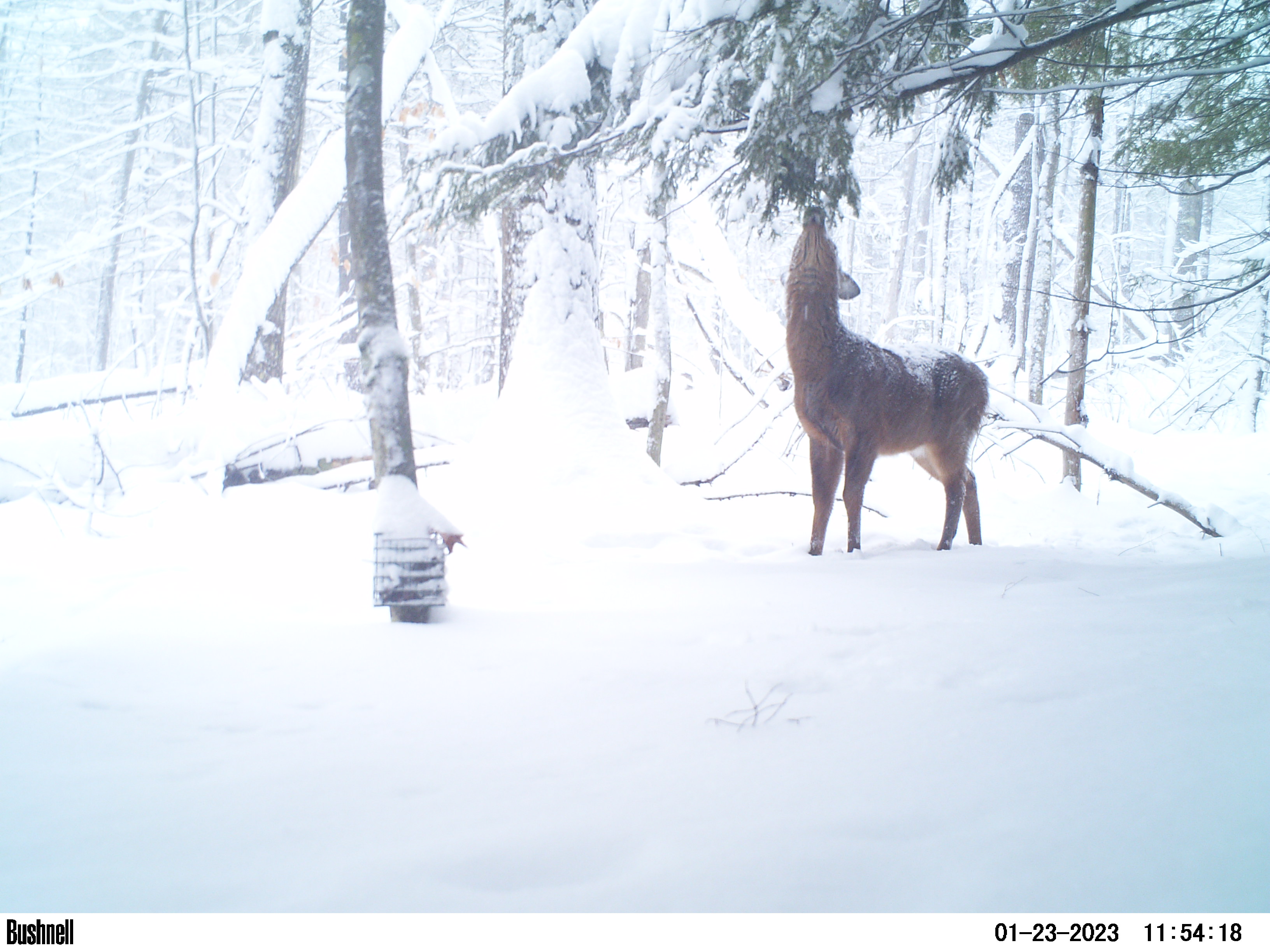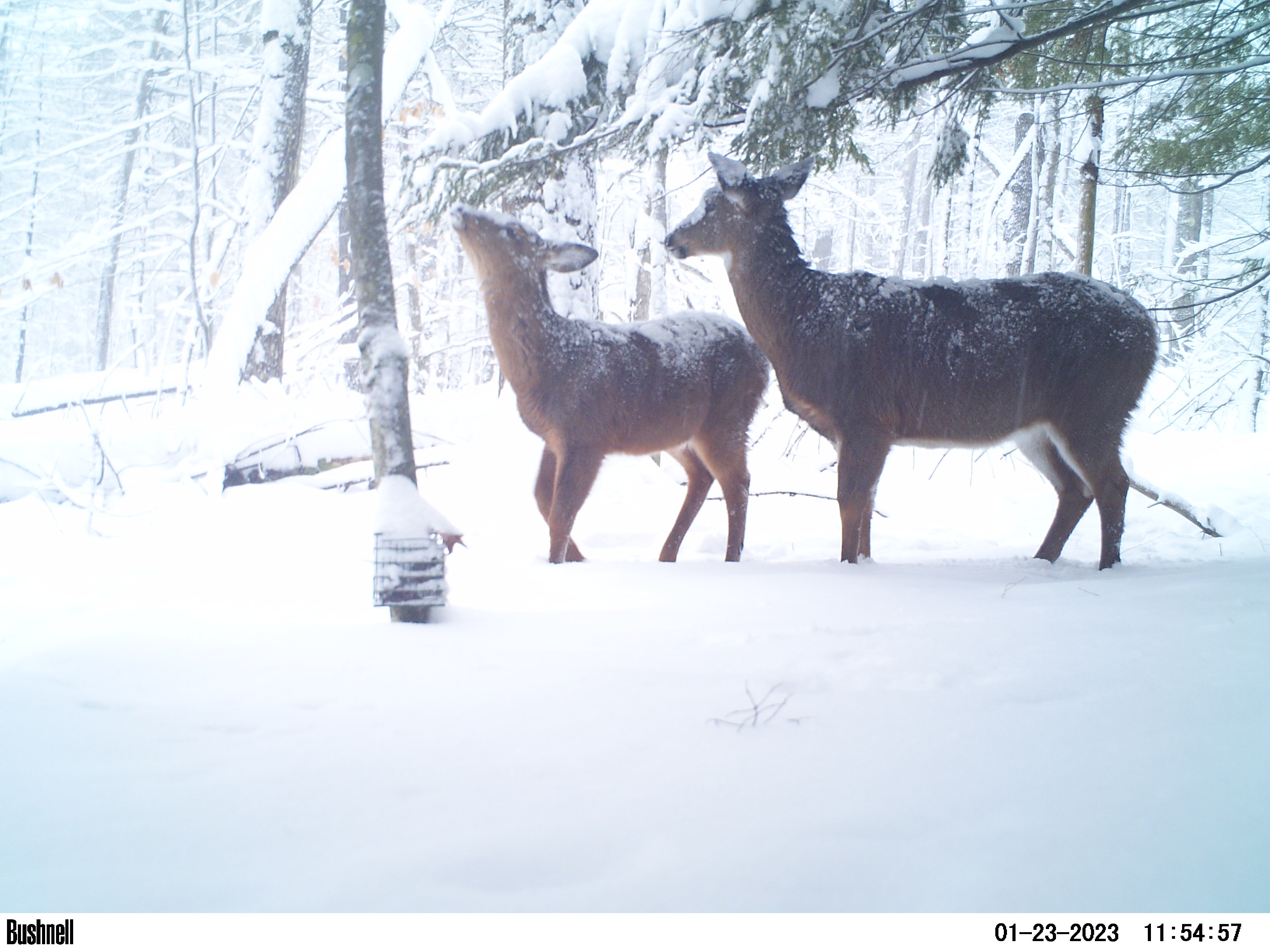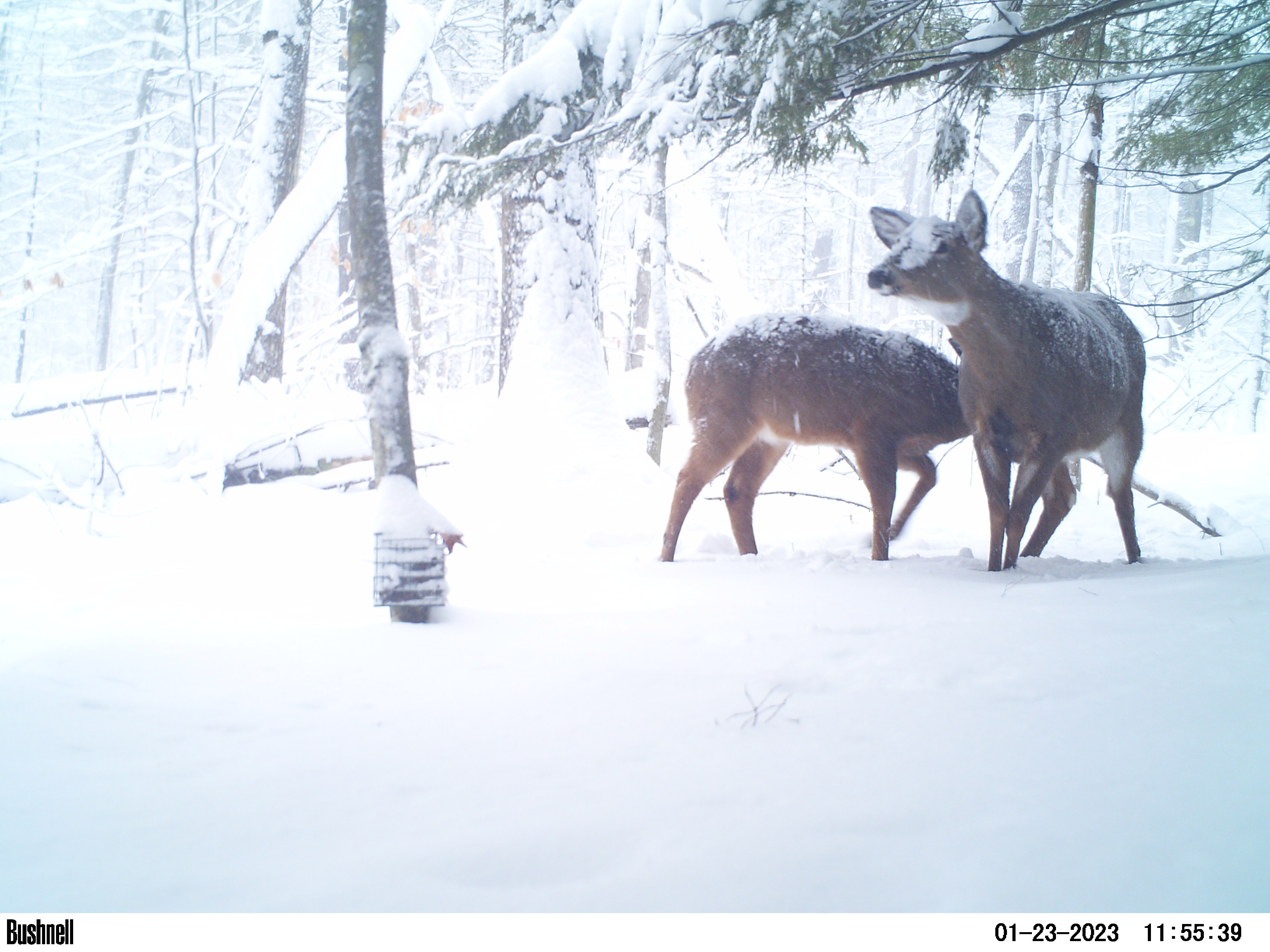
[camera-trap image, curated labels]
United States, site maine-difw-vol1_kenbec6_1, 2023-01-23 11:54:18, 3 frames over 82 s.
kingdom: Animalia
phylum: Chordata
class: Mammalia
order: Artiodactyla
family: Cervidae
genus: Odocoileus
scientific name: Odocoileus virginianus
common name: white-tailed deer